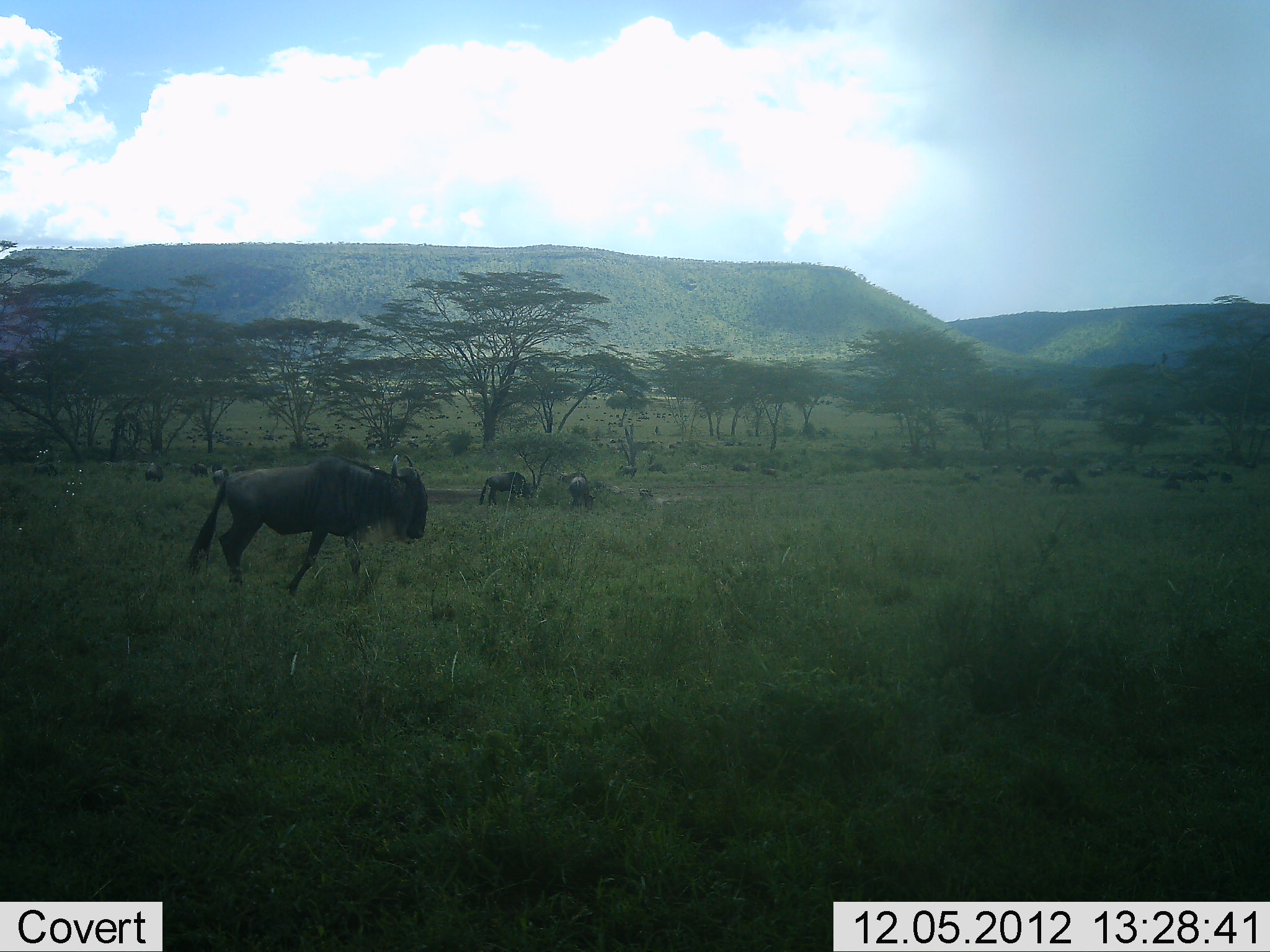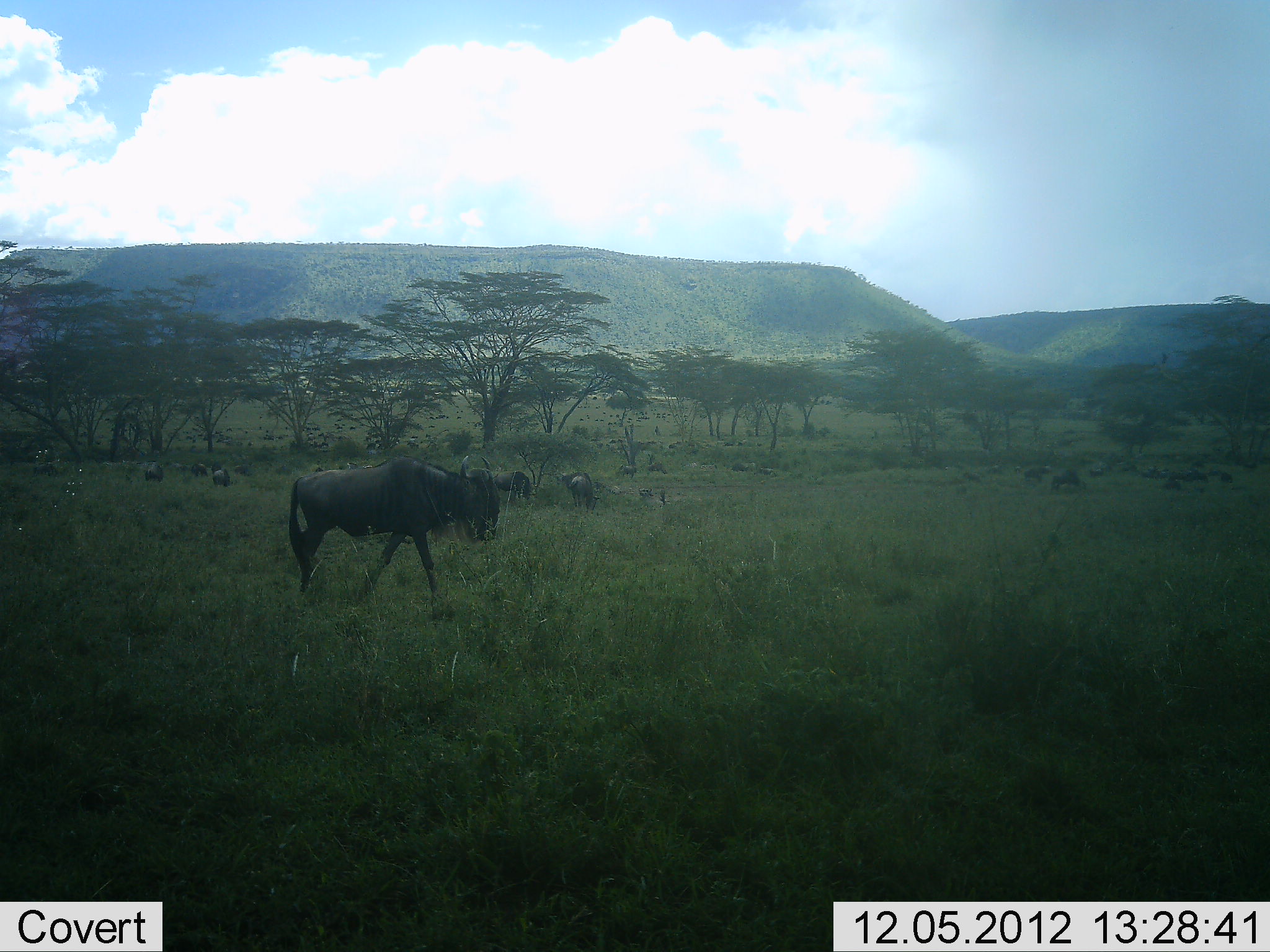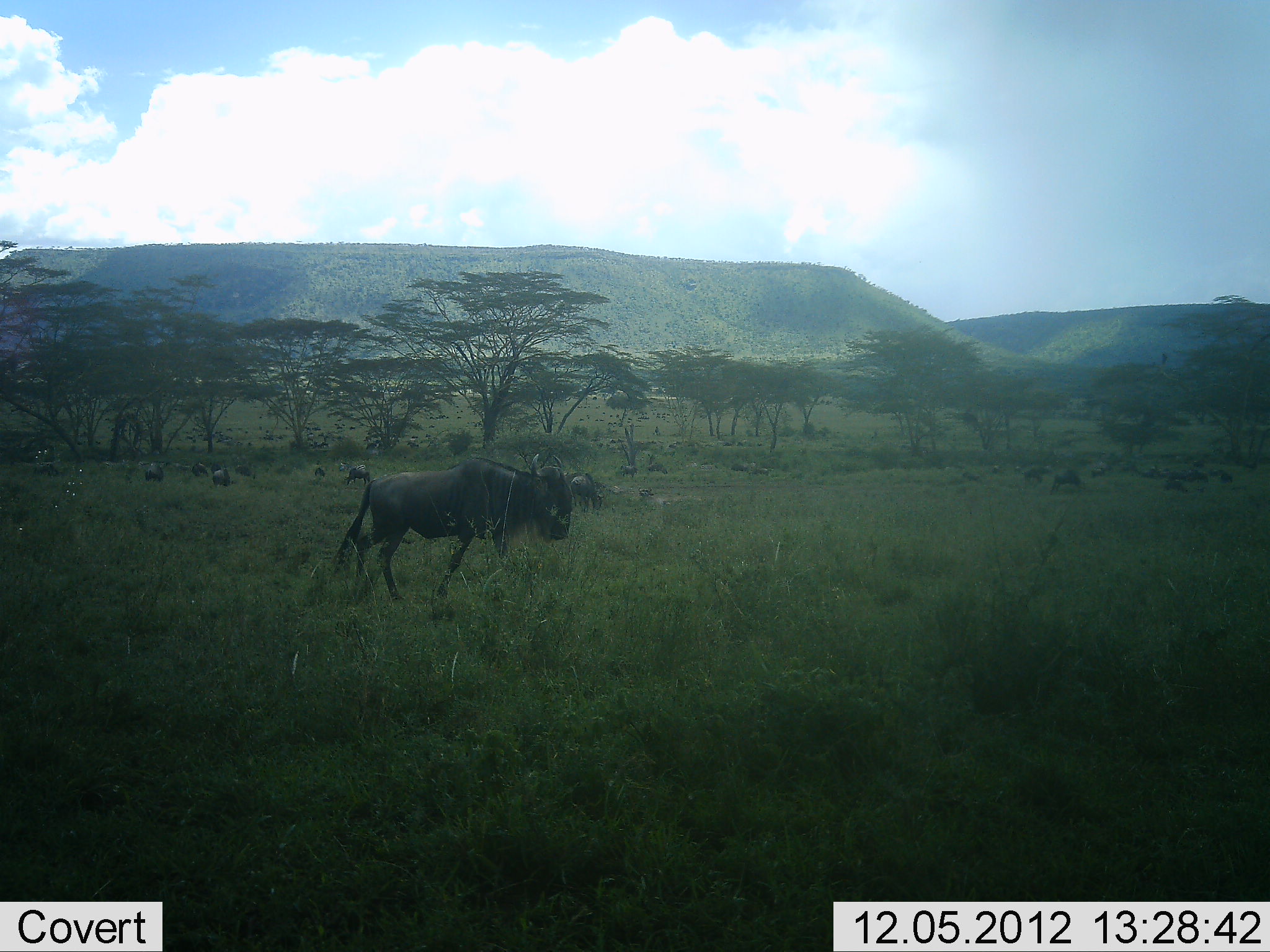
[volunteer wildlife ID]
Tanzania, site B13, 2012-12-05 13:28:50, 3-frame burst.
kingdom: Animalia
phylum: Chordata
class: Mammalia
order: Artiodactyla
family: Bovidae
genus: Connochaetes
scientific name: Connochaetes taurinus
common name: blue wildebeest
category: wildebeest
Wildebeest (blue wildebeest) (Connochaetes taurinus), count 11-50. Behavior (volunteer vote fractions): standing 40%, resting 0%, moving 80%, interacting 0%. Young present (vote fraction): 0%. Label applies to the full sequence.